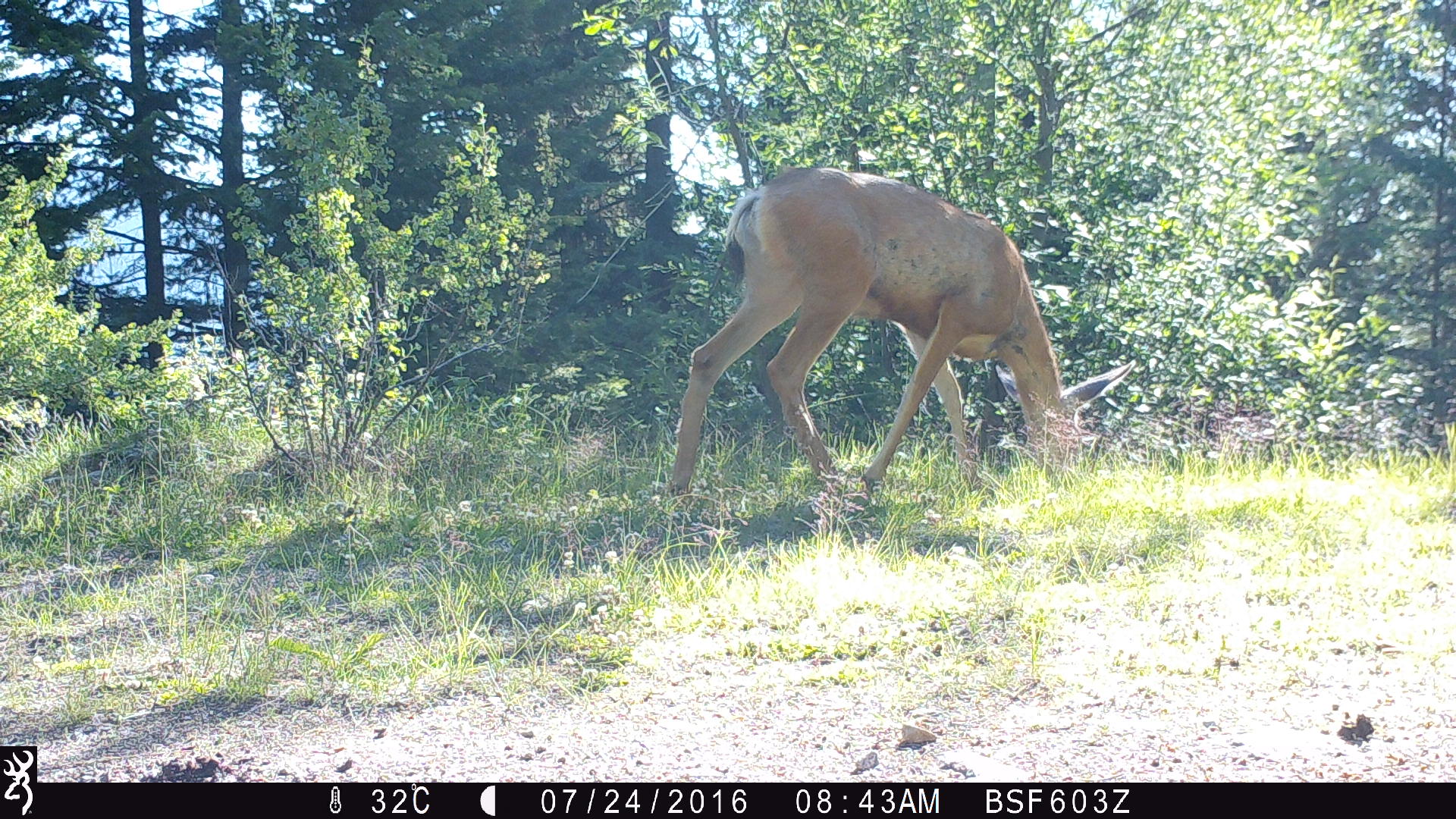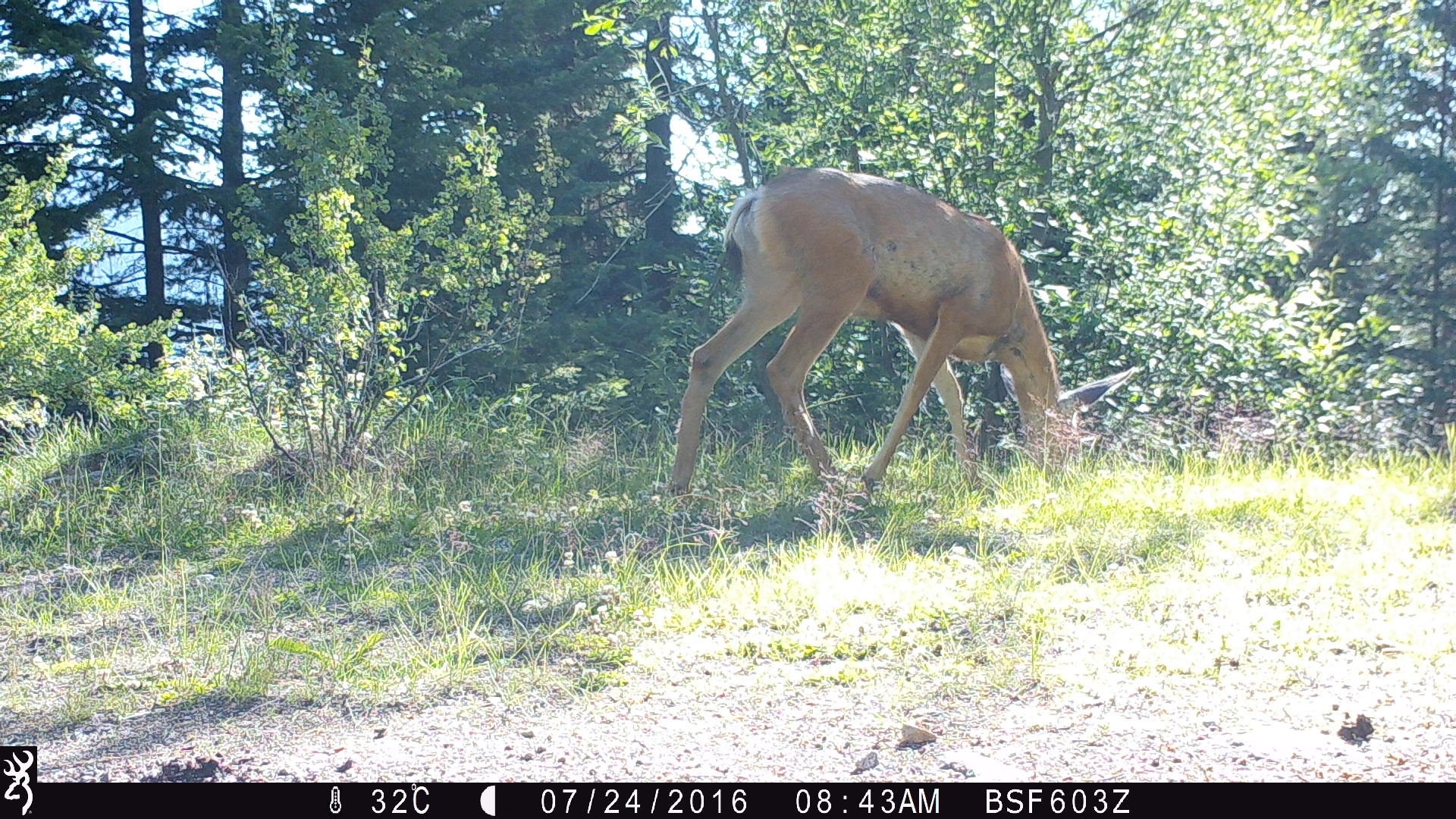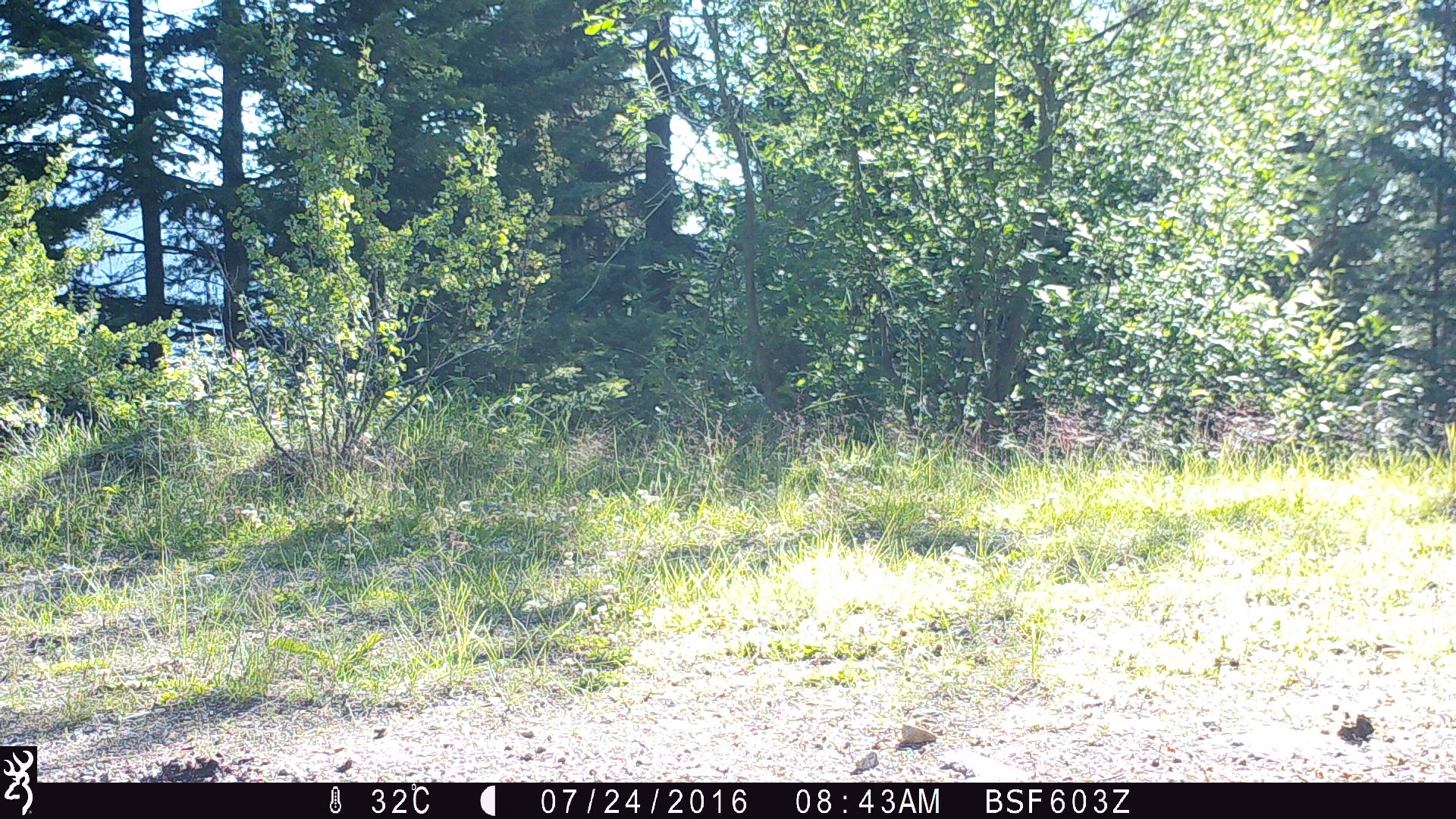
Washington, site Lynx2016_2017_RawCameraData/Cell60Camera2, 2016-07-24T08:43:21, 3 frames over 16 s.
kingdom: Animalia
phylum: Chordata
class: Mammalia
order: Artiodactyla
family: Cervidae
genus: Odocoileus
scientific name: Odocoileus hemionus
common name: mule deer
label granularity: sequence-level